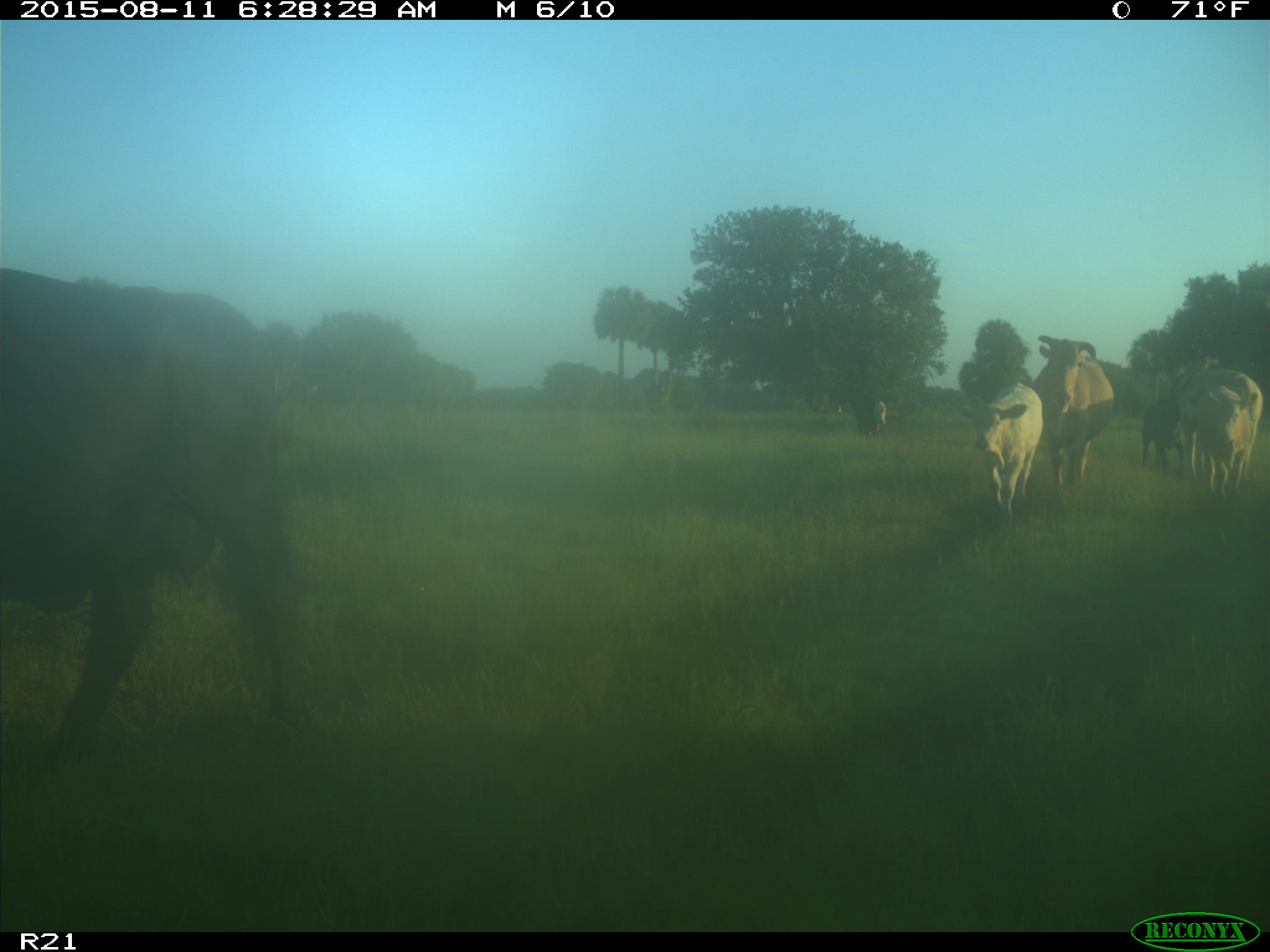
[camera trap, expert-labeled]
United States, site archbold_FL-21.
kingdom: Animalia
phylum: Chordata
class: Mammalia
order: Artiodactyla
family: Bovidae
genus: Bos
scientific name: Bos taurus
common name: domestic cow